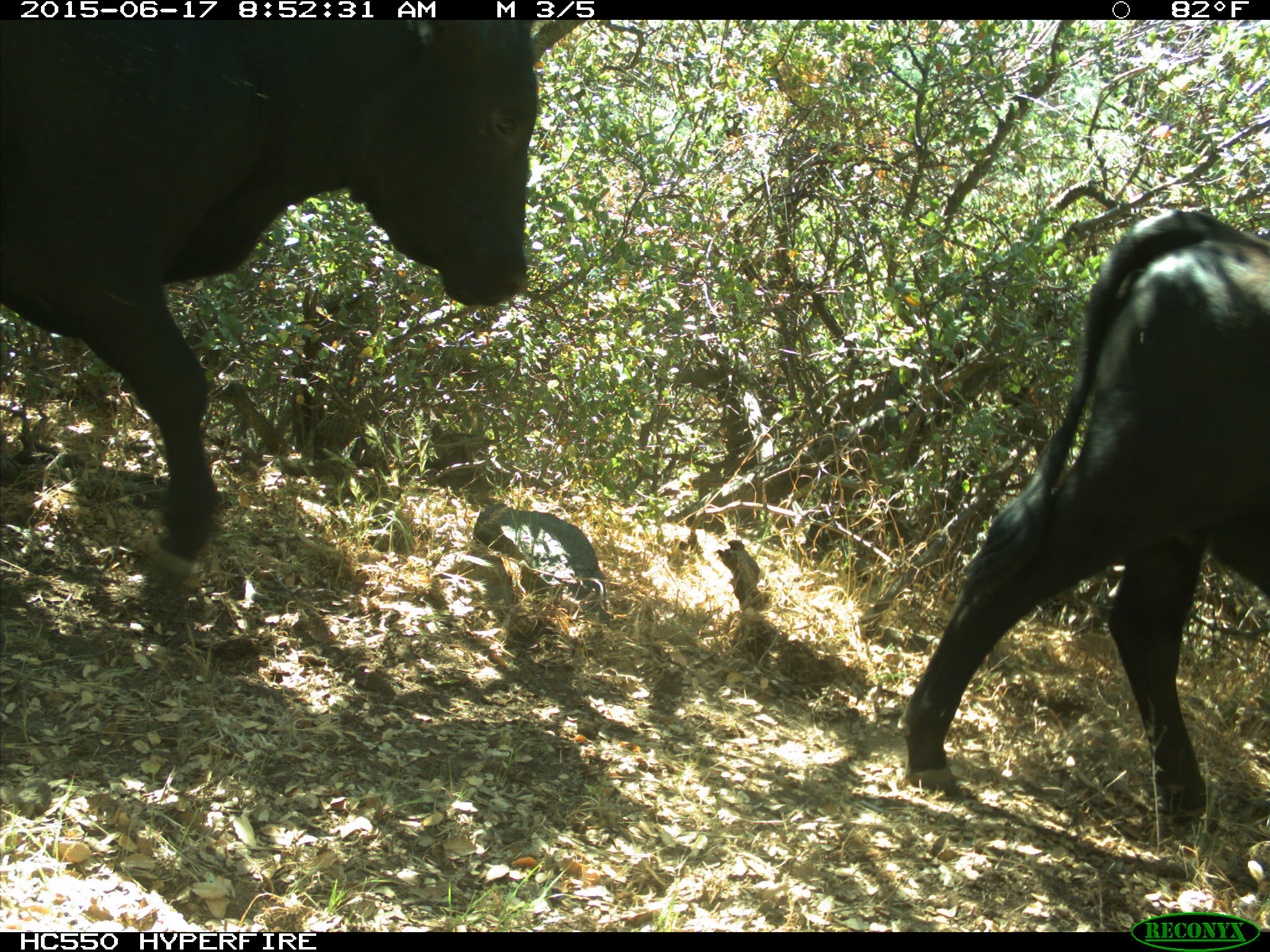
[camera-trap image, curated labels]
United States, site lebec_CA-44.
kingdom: Animalia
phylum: Chordata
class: Mammalia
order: Artiodactyla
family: Bovidae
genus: Bos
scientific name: Bos taurus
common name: domestic cow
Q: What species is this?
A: Bos taurus (domestic cow).